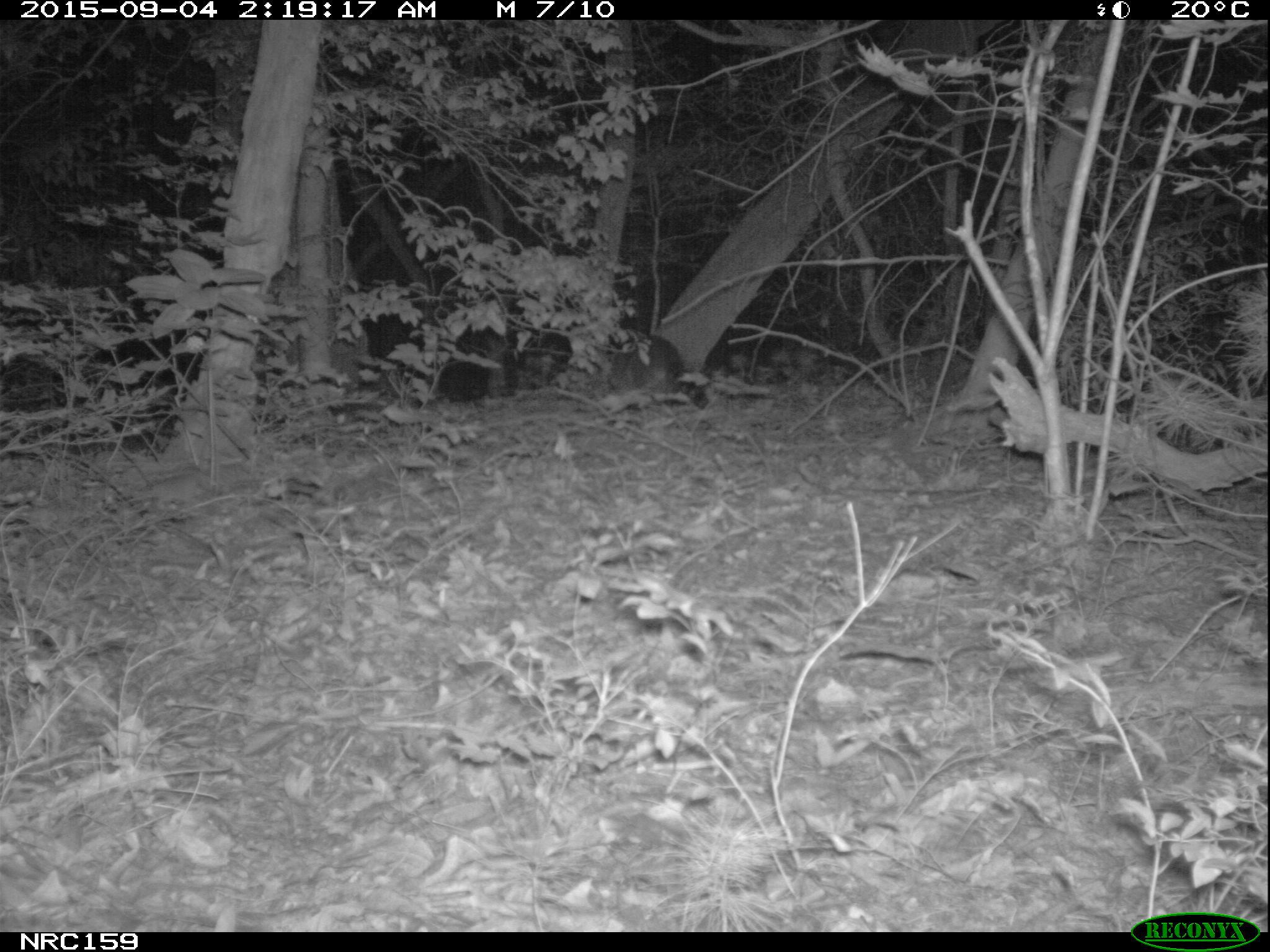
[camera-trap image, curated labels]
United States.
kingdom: Animalia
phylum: Chordata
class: Mammalia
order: Carnivora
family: Procyonidae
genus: Procyon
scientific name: Procyon lotor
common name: northern raccoon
Northern Raccoon (Procyon lotor).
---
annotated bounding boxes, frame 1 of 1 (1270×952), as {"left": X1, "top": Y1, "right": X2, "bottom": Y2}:
Northern Raccoon: {"left": 619, "top": 326, "right": 721, "bottom": 413}